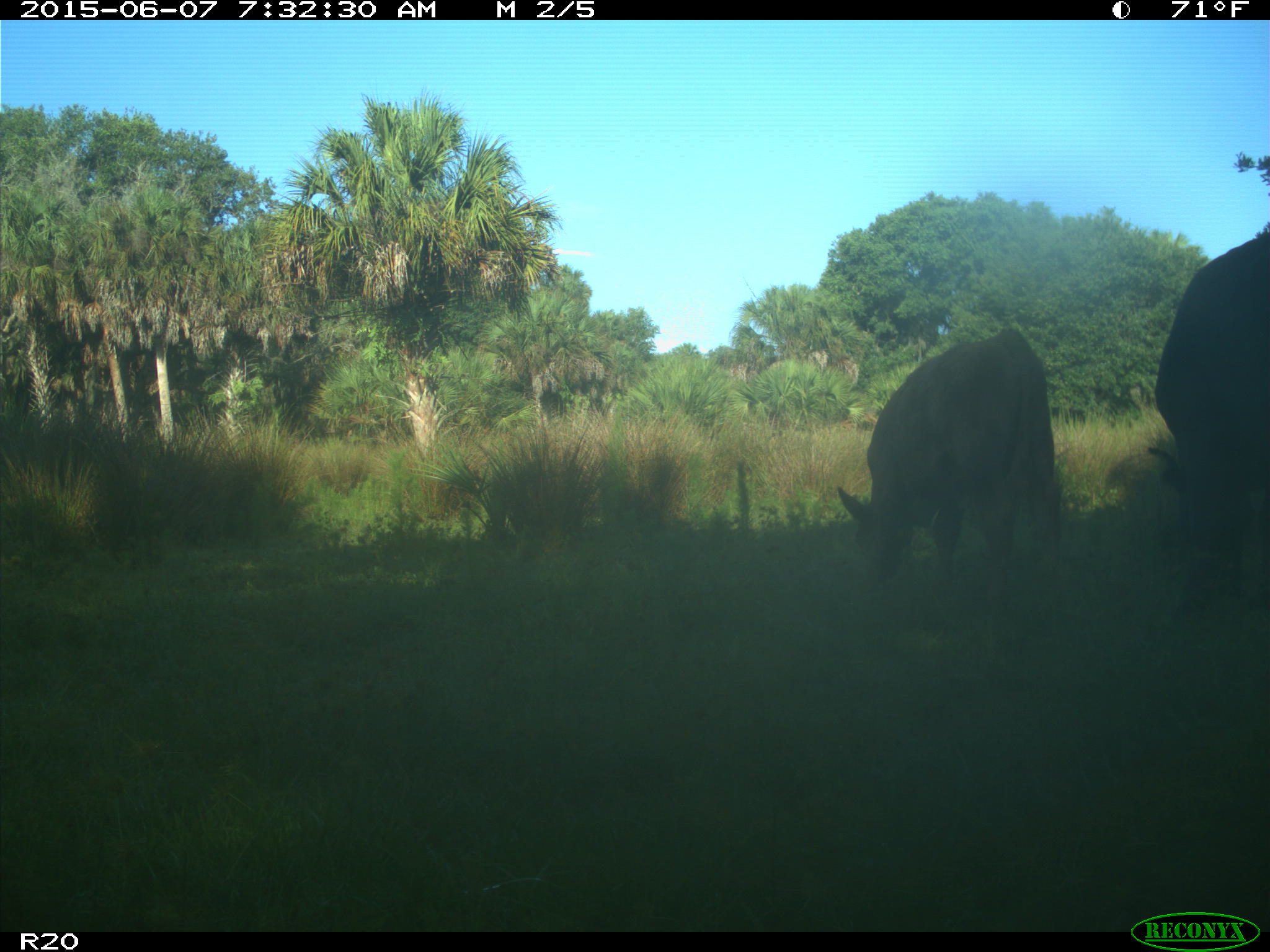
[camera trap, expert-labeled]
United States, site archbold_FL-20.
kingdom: Animalia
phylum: Chordata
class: Mammalia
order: Artiodactyla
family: Bovidae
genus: Bos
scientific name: Bos taurus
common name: domestic cow